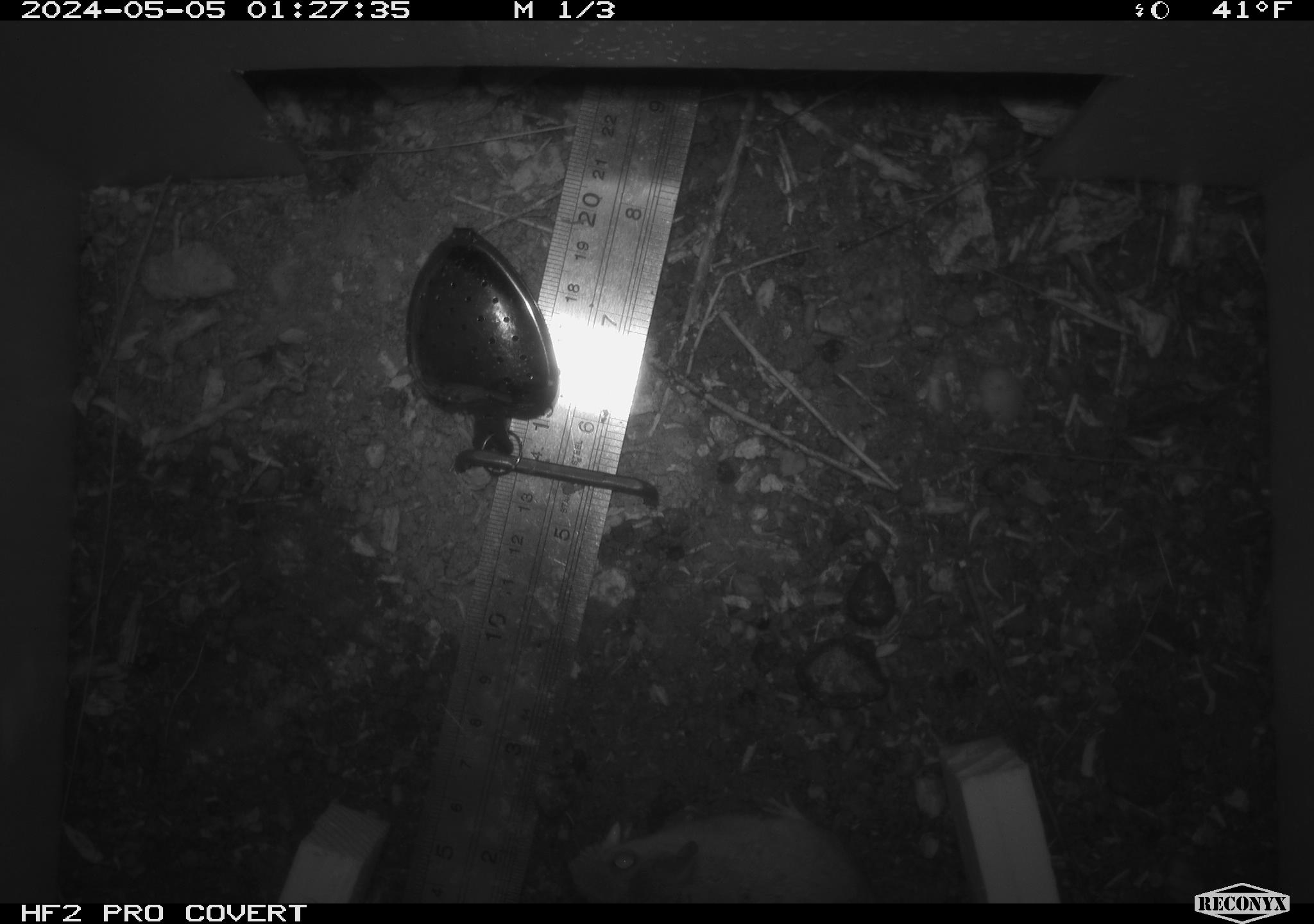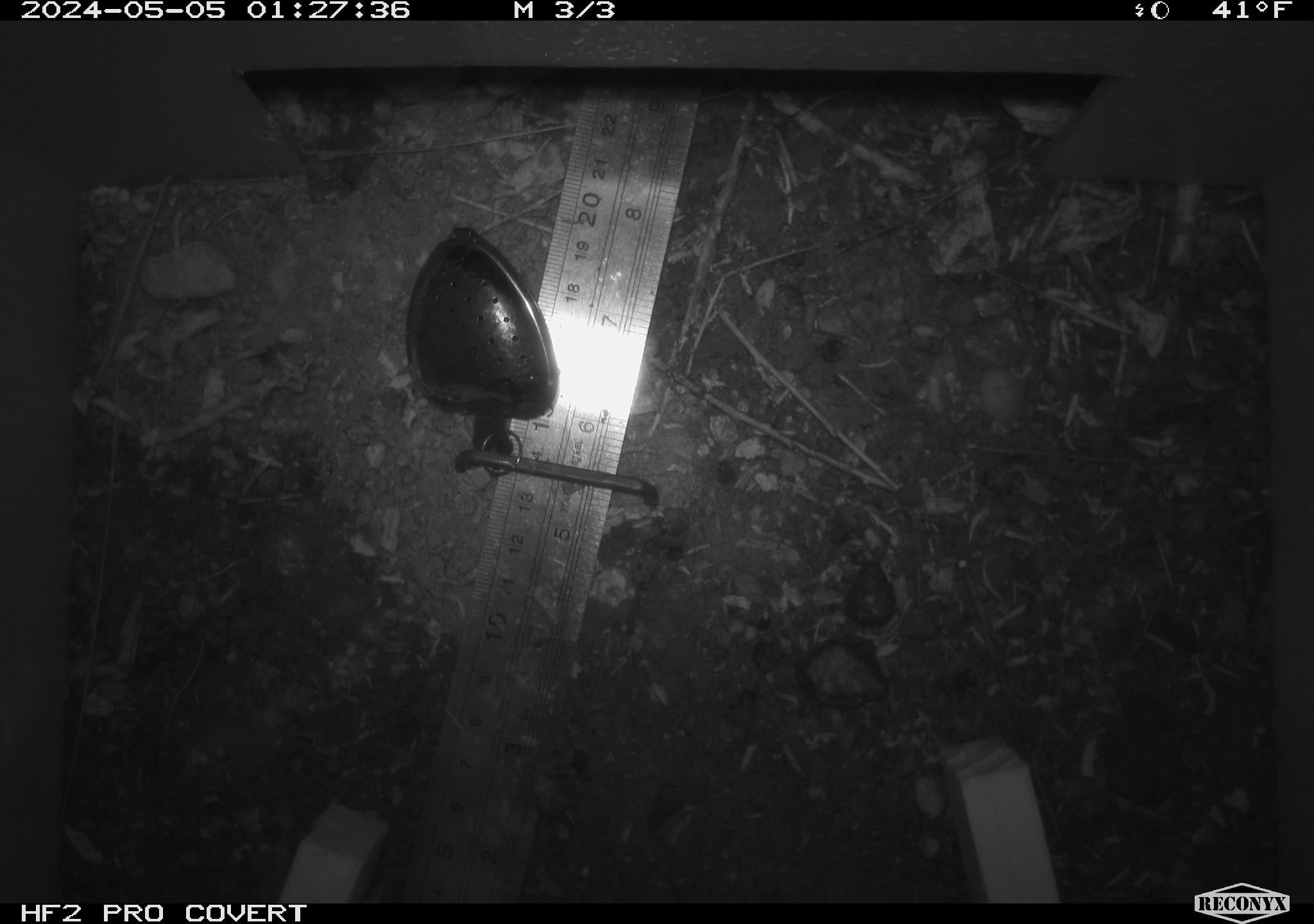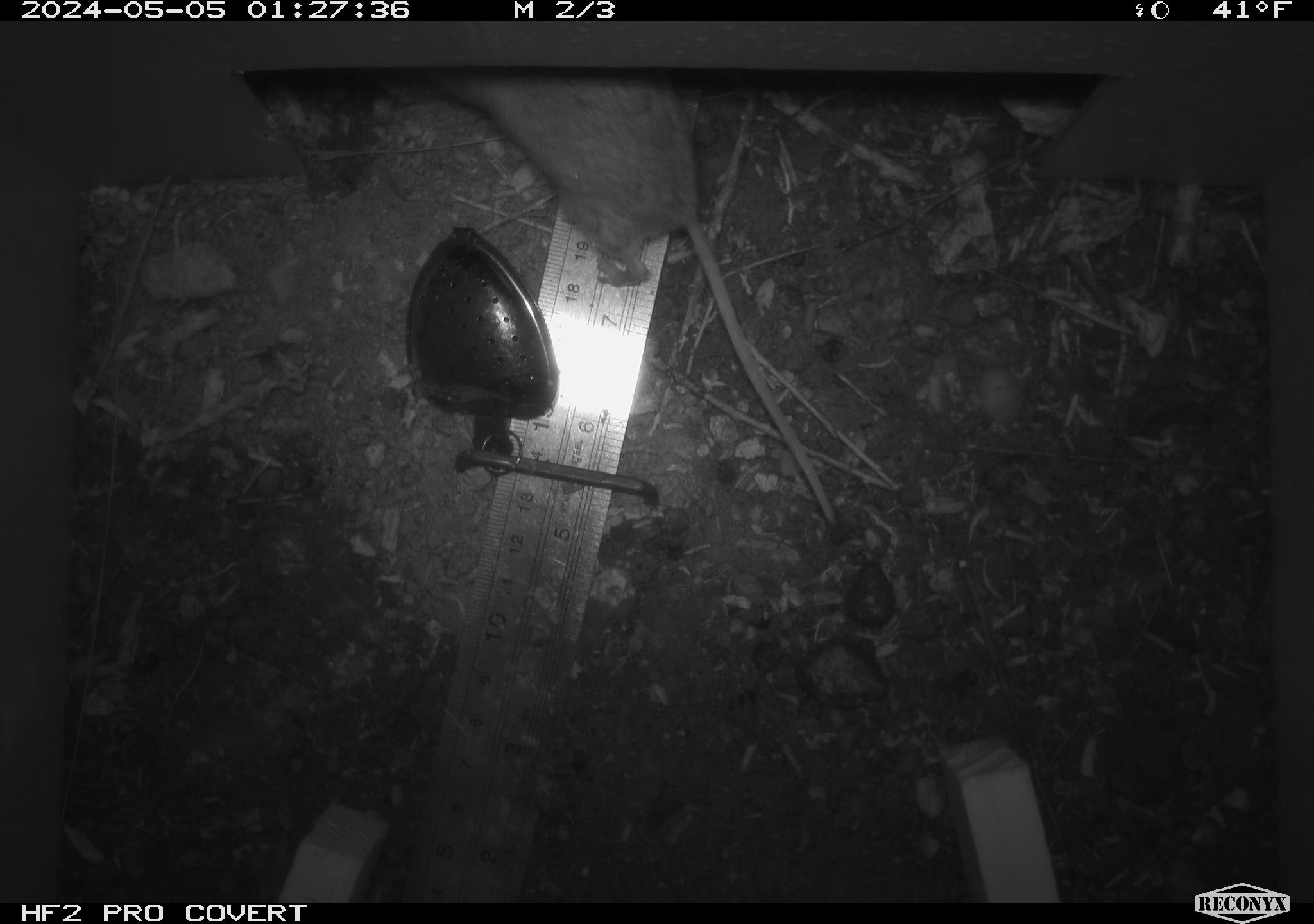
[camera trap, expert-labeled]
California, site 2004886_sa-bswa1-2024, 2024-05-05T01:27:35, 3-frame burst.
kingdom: Animalia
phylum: Chordata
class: Mammalia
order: Rodentia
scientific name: Rodentia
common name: mouse species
Mouse species (Rodentia).